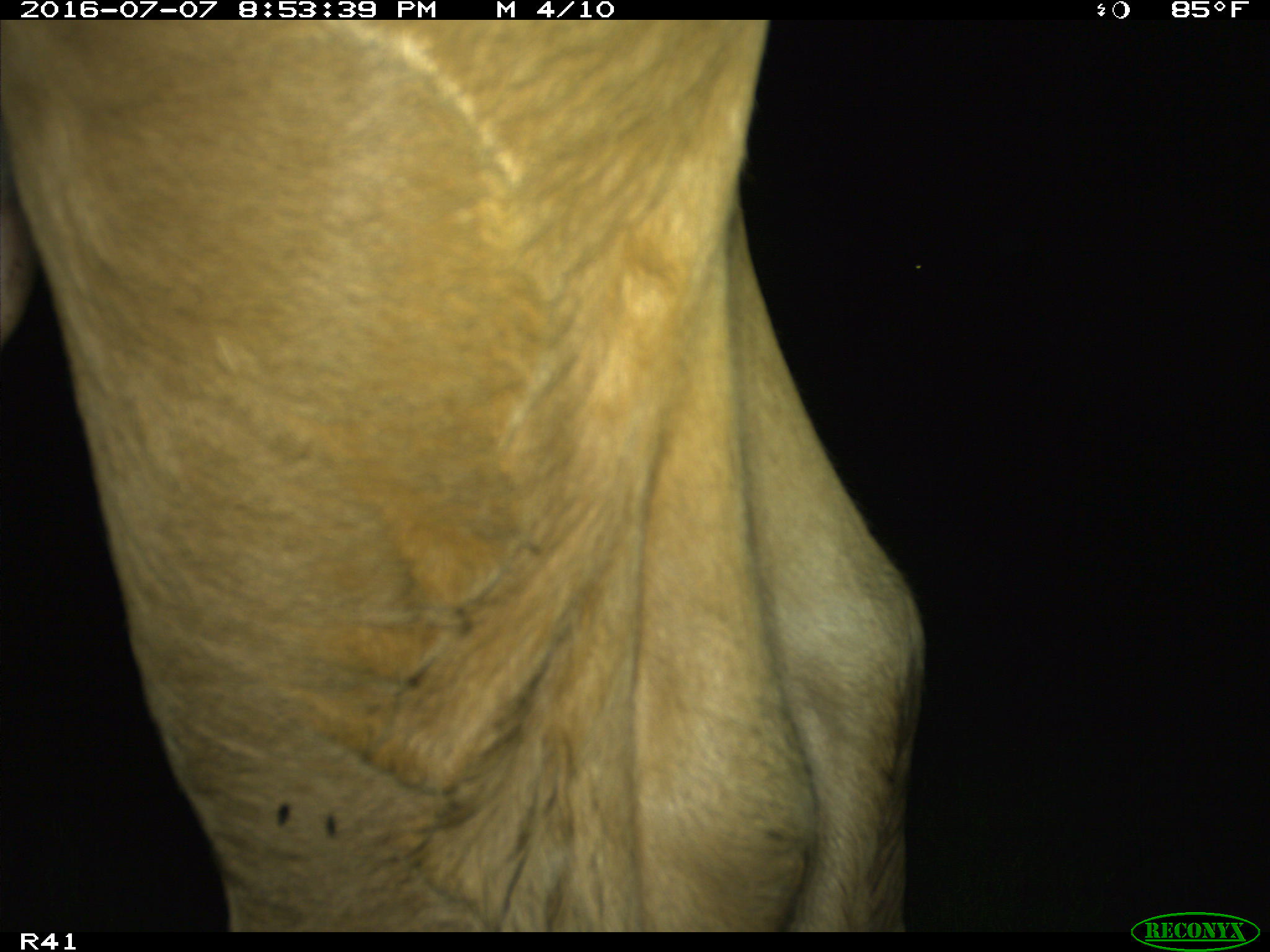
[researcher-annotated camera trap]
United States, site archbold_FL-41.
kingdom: Animalia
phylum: Chordata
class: Mammalia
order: Artiodactyla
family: Bovidae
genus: Bos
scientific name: Bos taurus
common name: domestic cow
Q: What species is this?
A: Bos taurus (domestic cow).